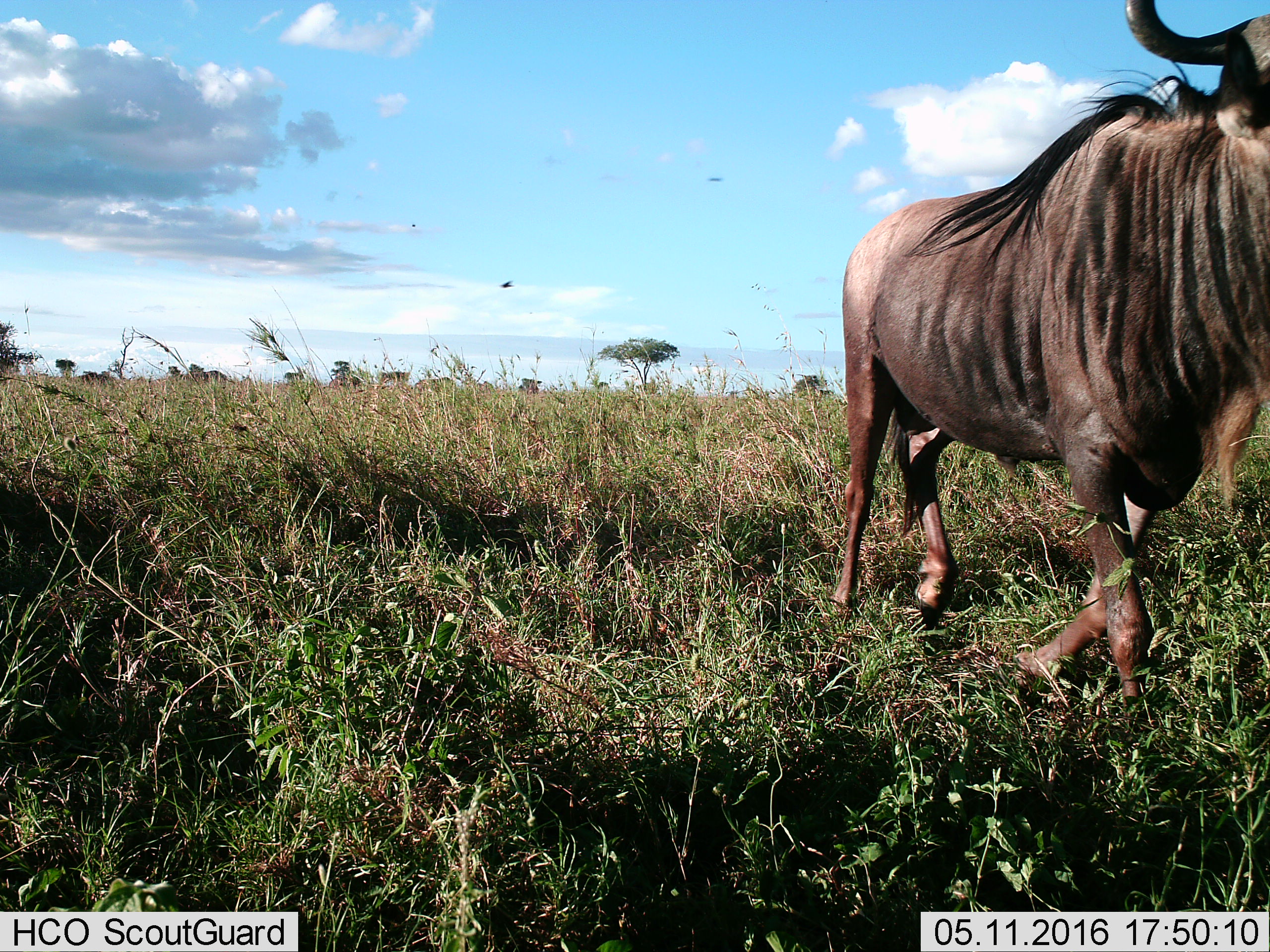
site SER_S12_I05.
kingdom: Animalia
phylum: Chordata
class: Mammalia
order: Artiodactyla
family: Bovidae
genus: Connochaetes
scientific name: Connochaetes taurinus taurinus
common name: blue wildebeest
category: wildebeestblue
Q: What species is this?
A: Wildebeestblue (blue wildebeest) (Connochaetes taurinus taurinus).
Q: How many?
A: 1.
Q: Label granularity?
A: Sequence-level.